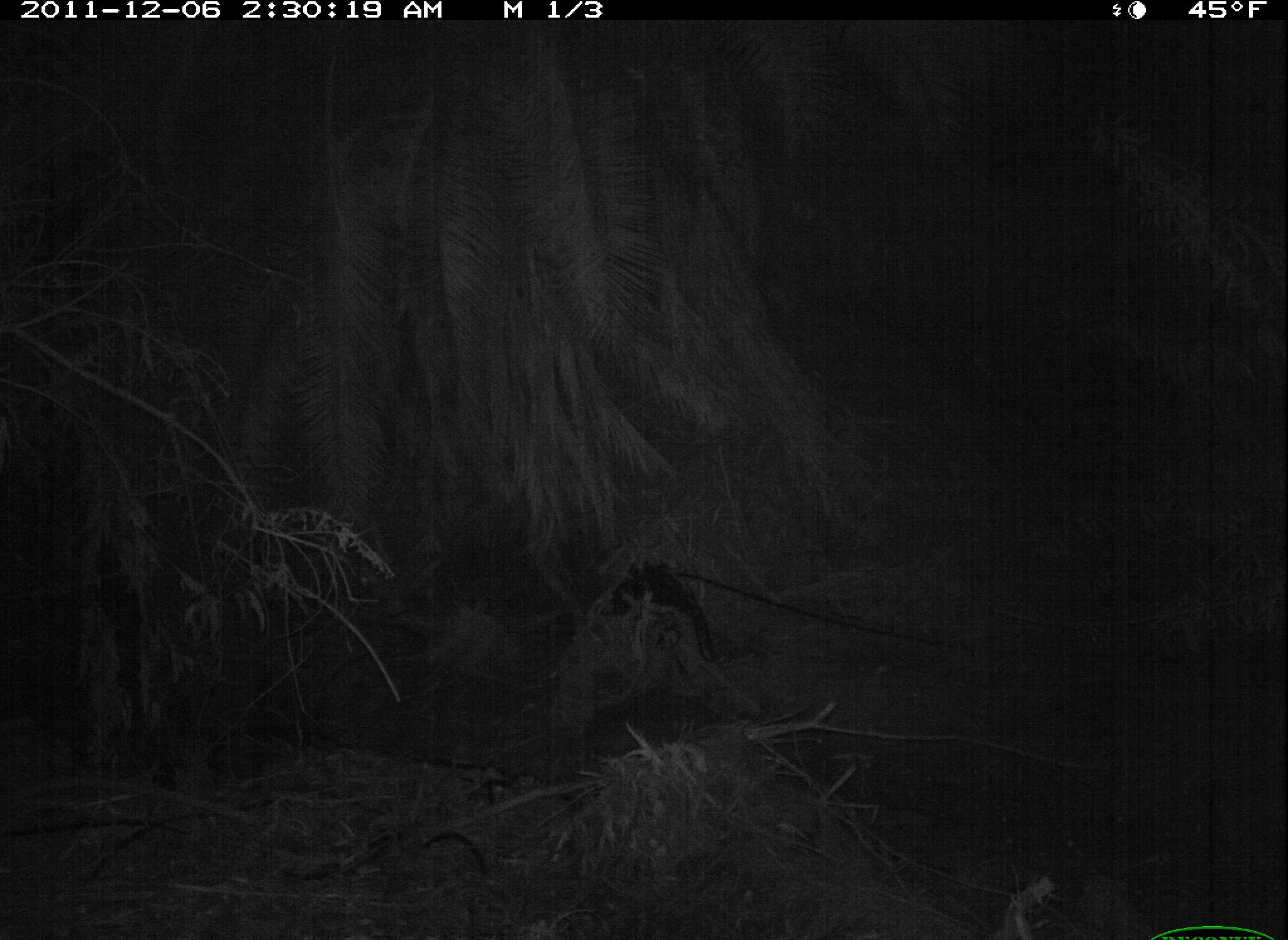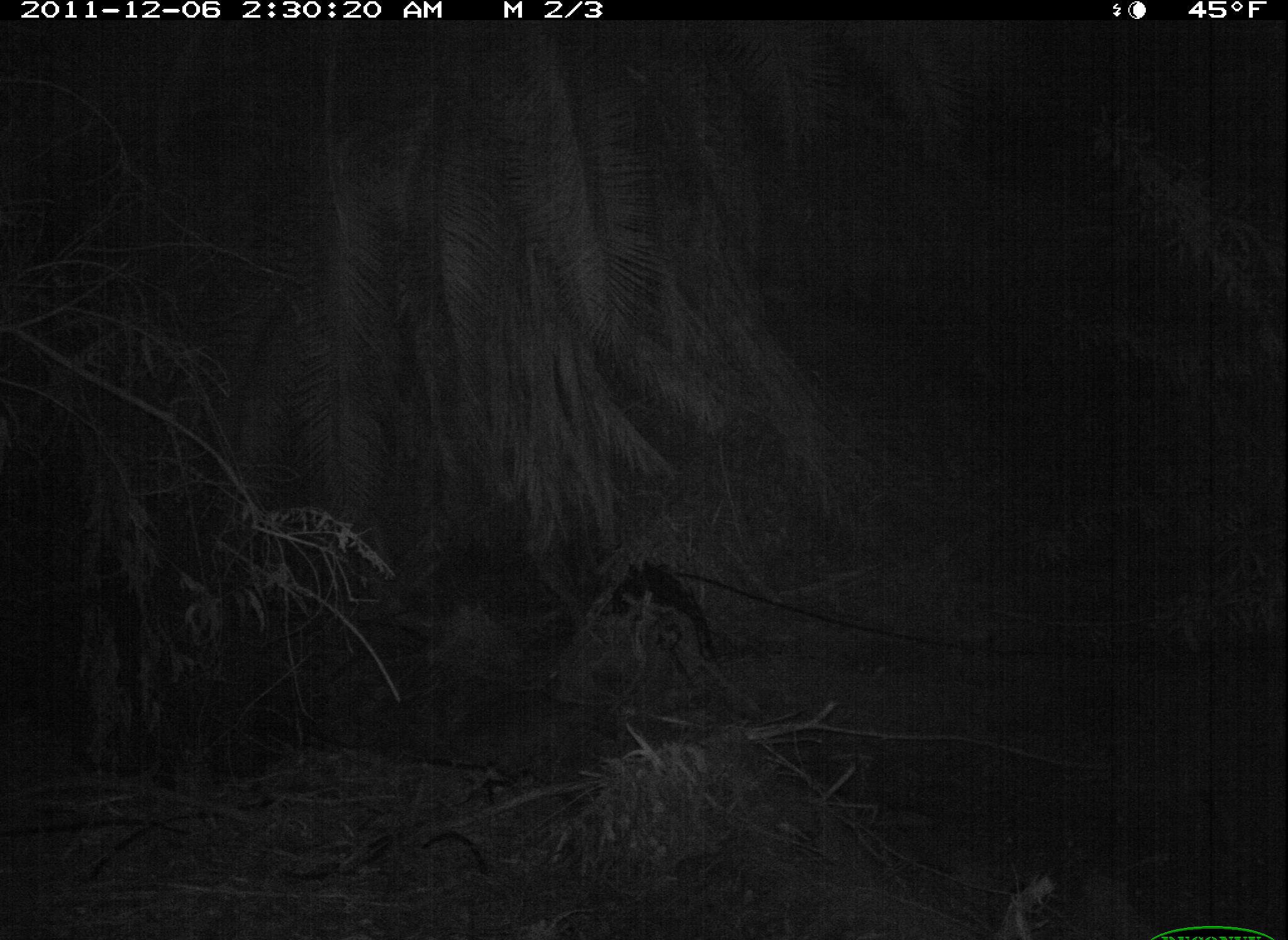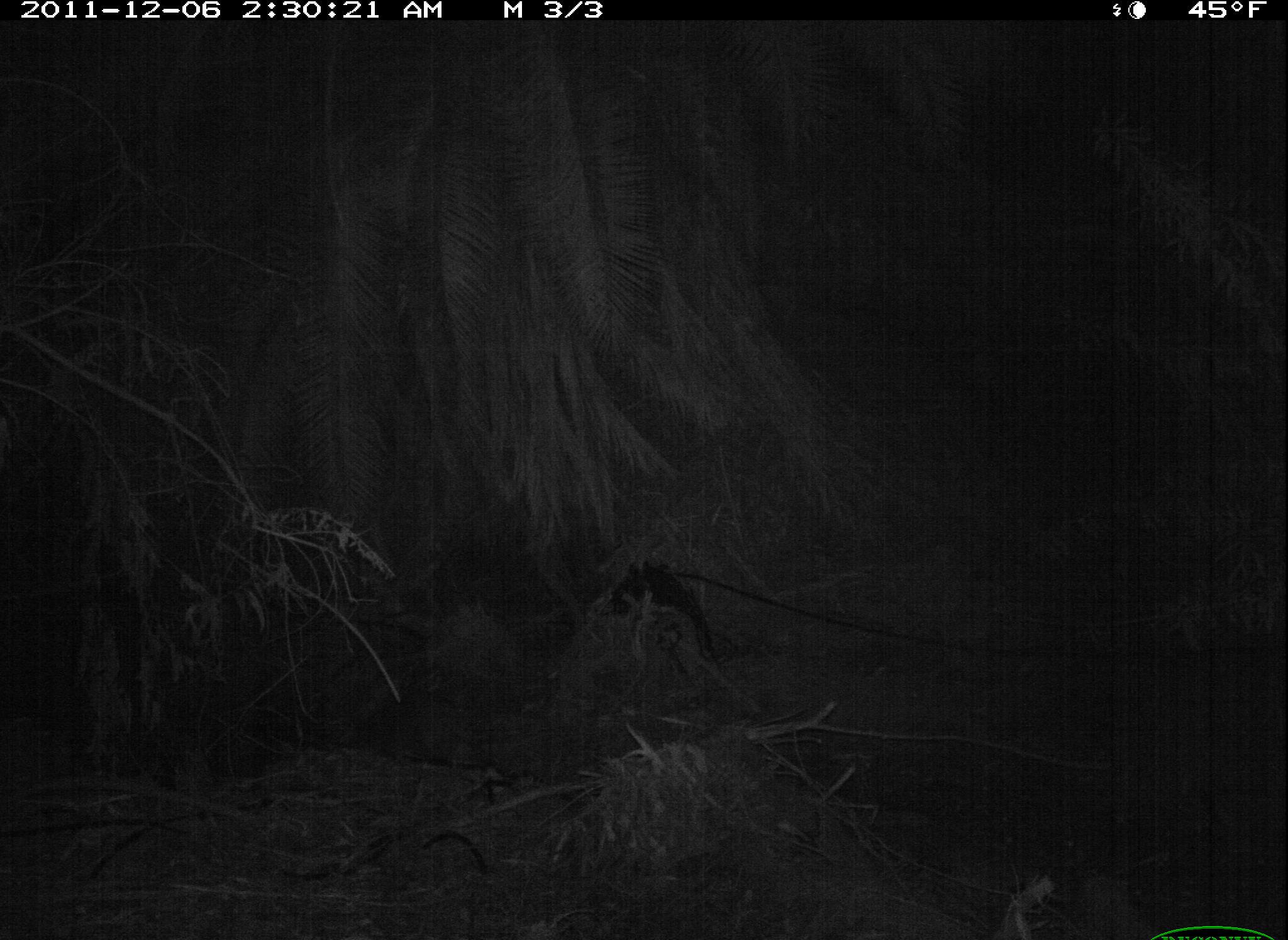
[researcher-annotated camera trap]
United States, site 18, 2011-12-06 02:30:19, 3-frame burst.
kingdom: Animalia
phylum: Chordata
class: Mammalia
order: Carnivora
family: Procyonidae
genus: Procyon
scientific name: Procyon lotor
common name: raccoon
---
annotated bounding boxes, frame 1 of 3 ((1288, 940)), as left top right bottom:
raccoon: 430 722 630 786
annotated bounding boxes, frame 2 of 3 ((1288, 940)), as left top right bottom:
raccoon: 530 724 676 783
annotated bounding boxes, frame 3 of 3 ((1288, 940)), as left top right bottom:
raccoon: 527 732 670 786